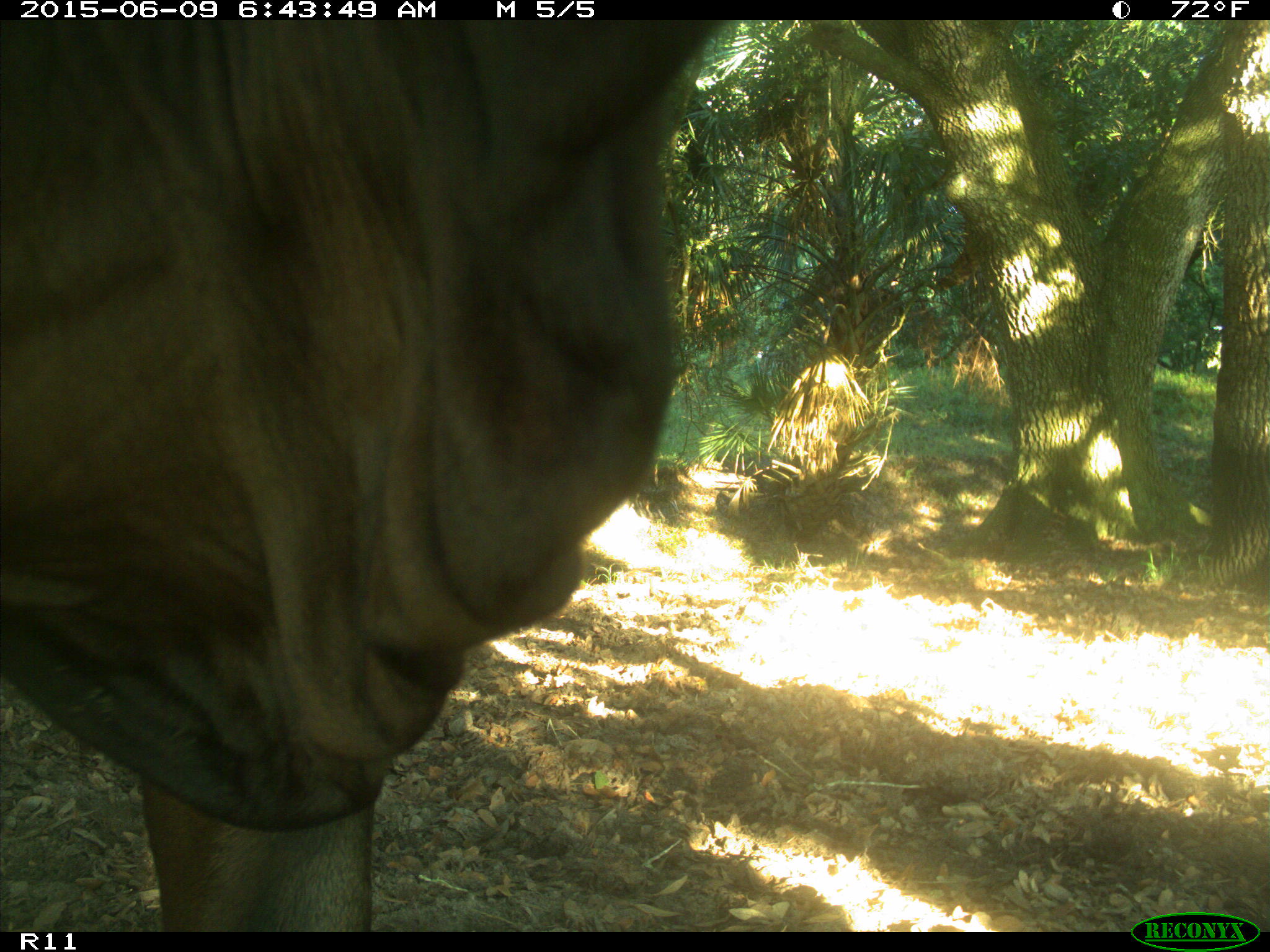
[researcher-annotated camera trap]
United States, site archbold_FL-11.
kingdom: Animalia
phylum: Chordata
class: Mammalia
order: Artiodactyla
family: Bovidae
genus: Bos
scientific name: Bos taurus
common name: domestic cow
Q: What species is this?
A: Bos taurus (domestic cow).